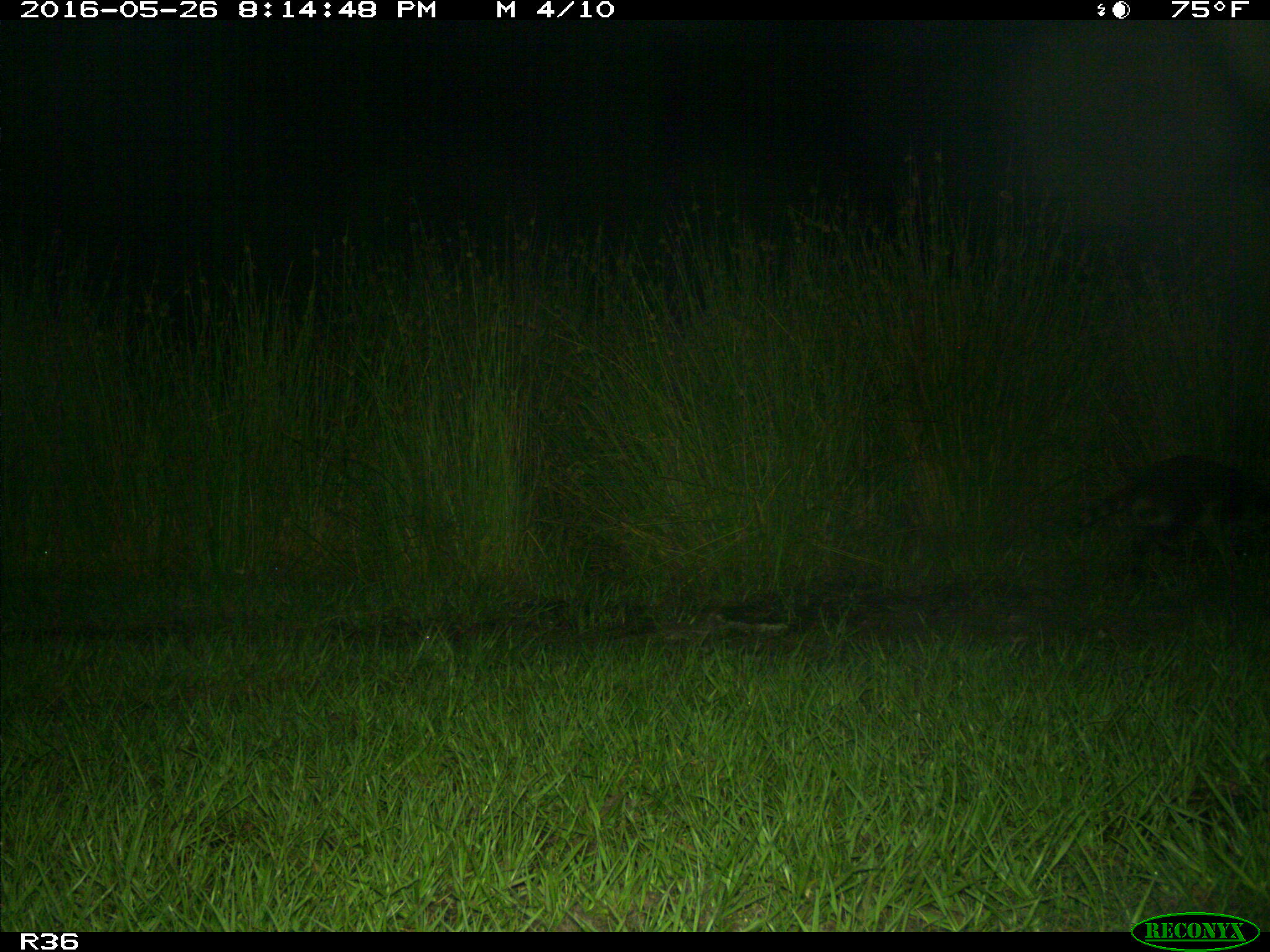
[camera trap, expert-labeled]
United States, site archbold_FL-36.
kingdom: Animalia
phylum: Chordata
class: Mammalia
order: Carnivora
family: Procyonidae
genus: Procyon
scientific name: Procyon lotor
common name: common raccoon